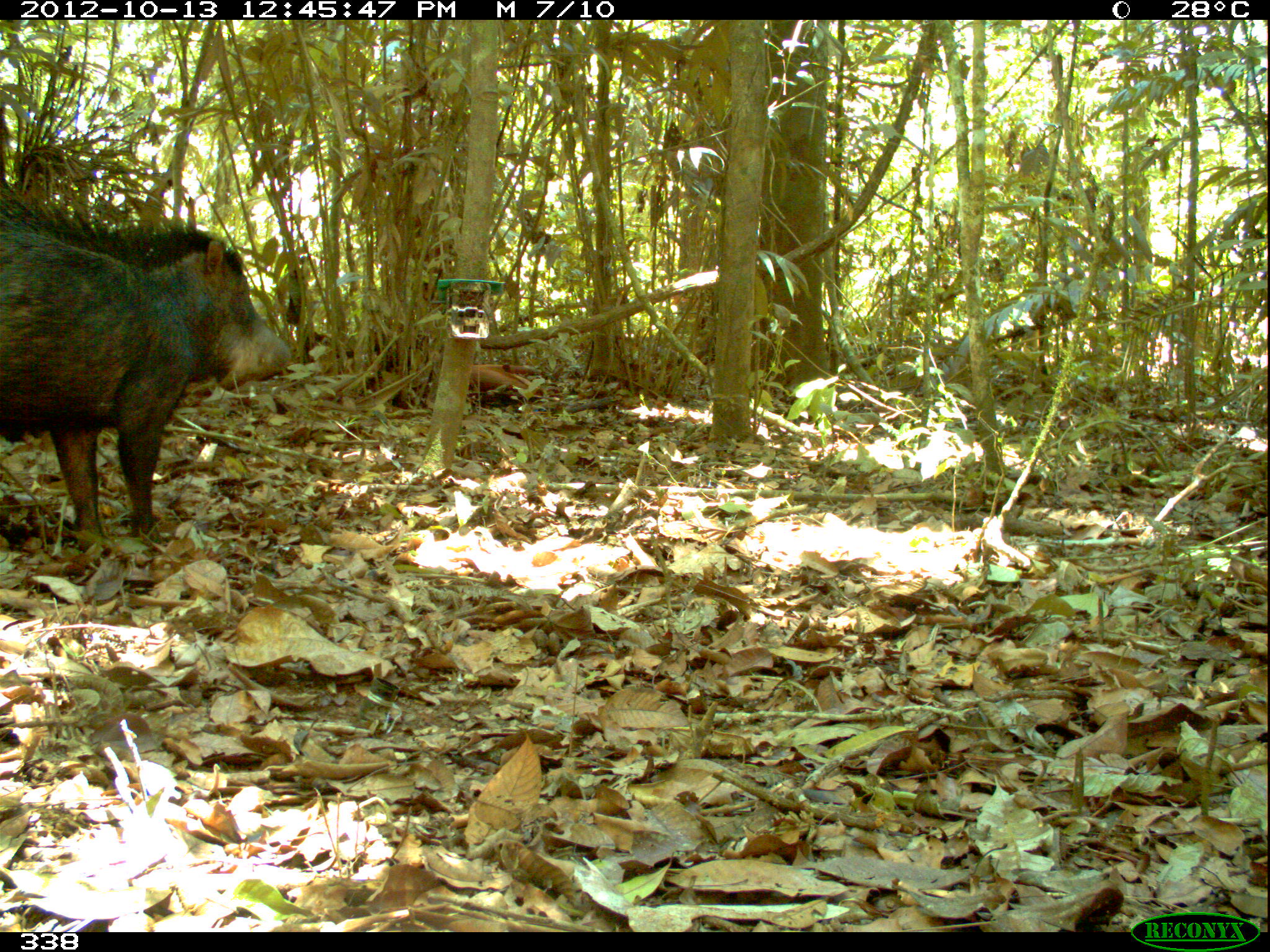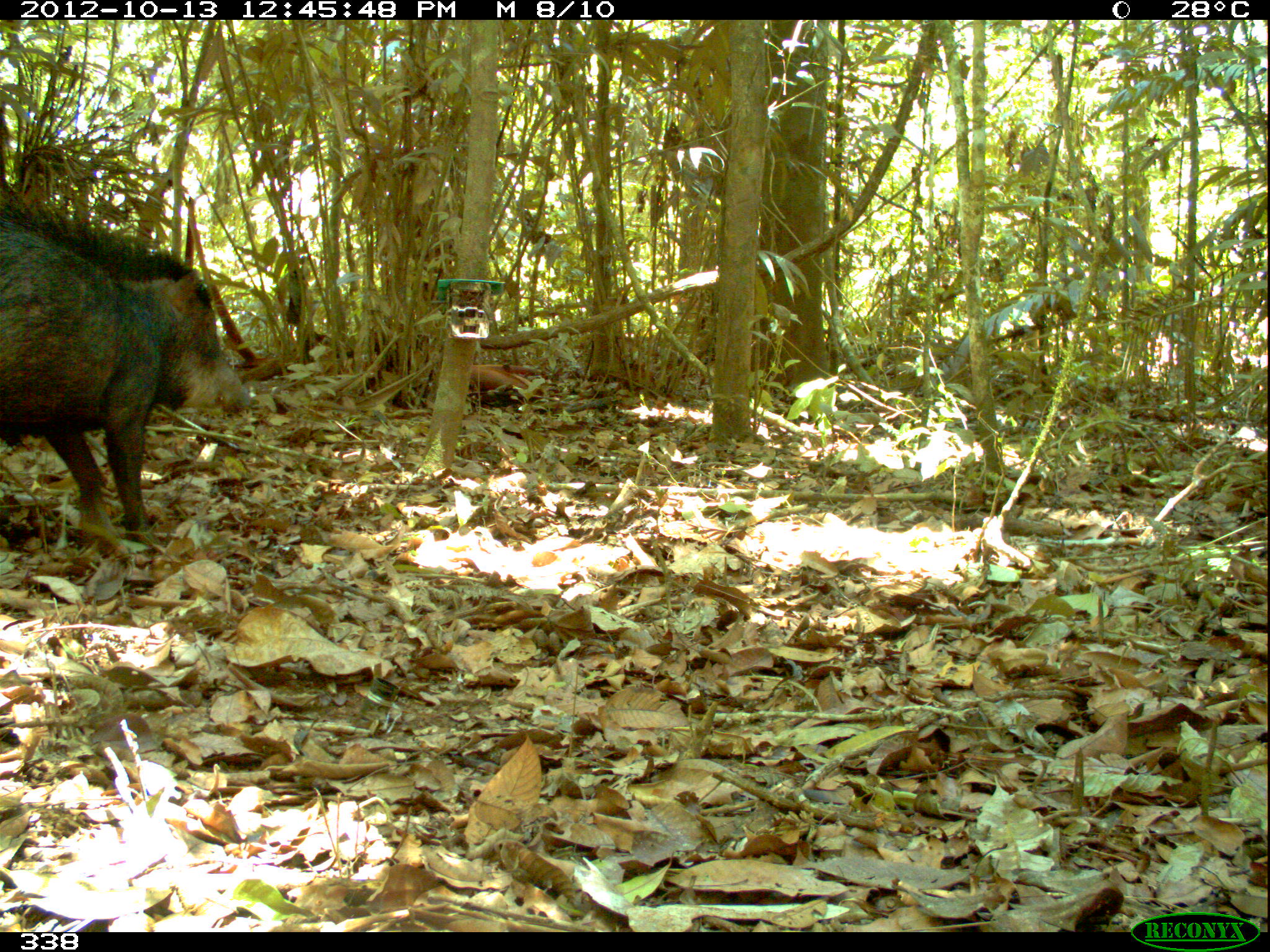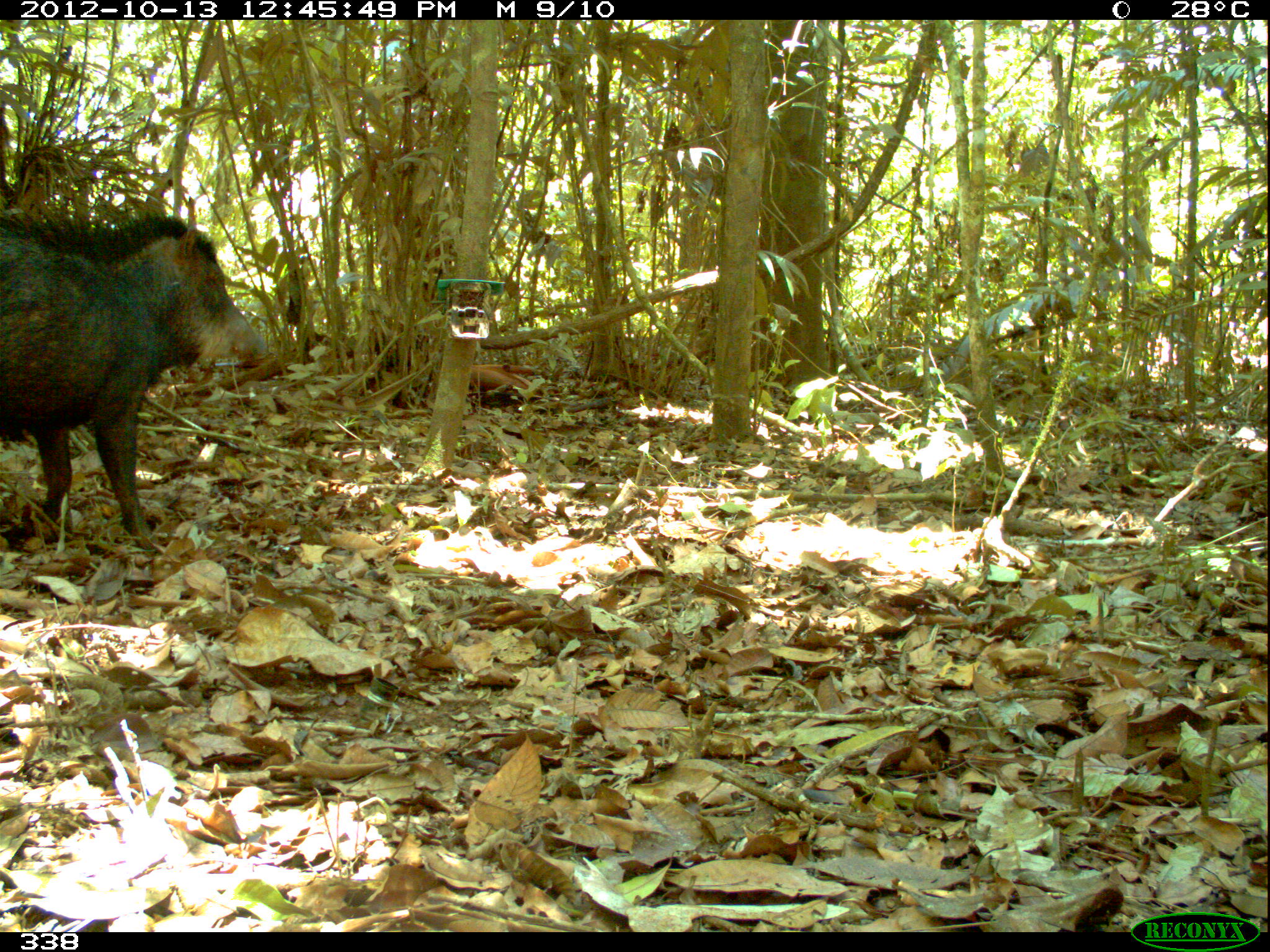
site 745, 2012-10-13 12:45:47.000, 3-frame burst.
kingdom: Animalia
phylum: Chordata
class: Mammalia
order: Artiodactyla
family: Tayassuidae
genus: Tayassu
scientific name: Tayassu pecari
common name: white-lipped peccary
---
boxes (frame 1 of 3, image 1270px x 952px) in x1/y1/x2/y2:
tayassu pecari: 0/191/292/542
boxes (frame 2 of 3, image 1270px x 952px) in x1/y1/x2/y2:
tayassu pecari: 1/194/251/535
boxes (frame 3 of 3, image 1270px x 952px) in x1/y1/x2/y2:
tayassu pecari: 0/206/268/556